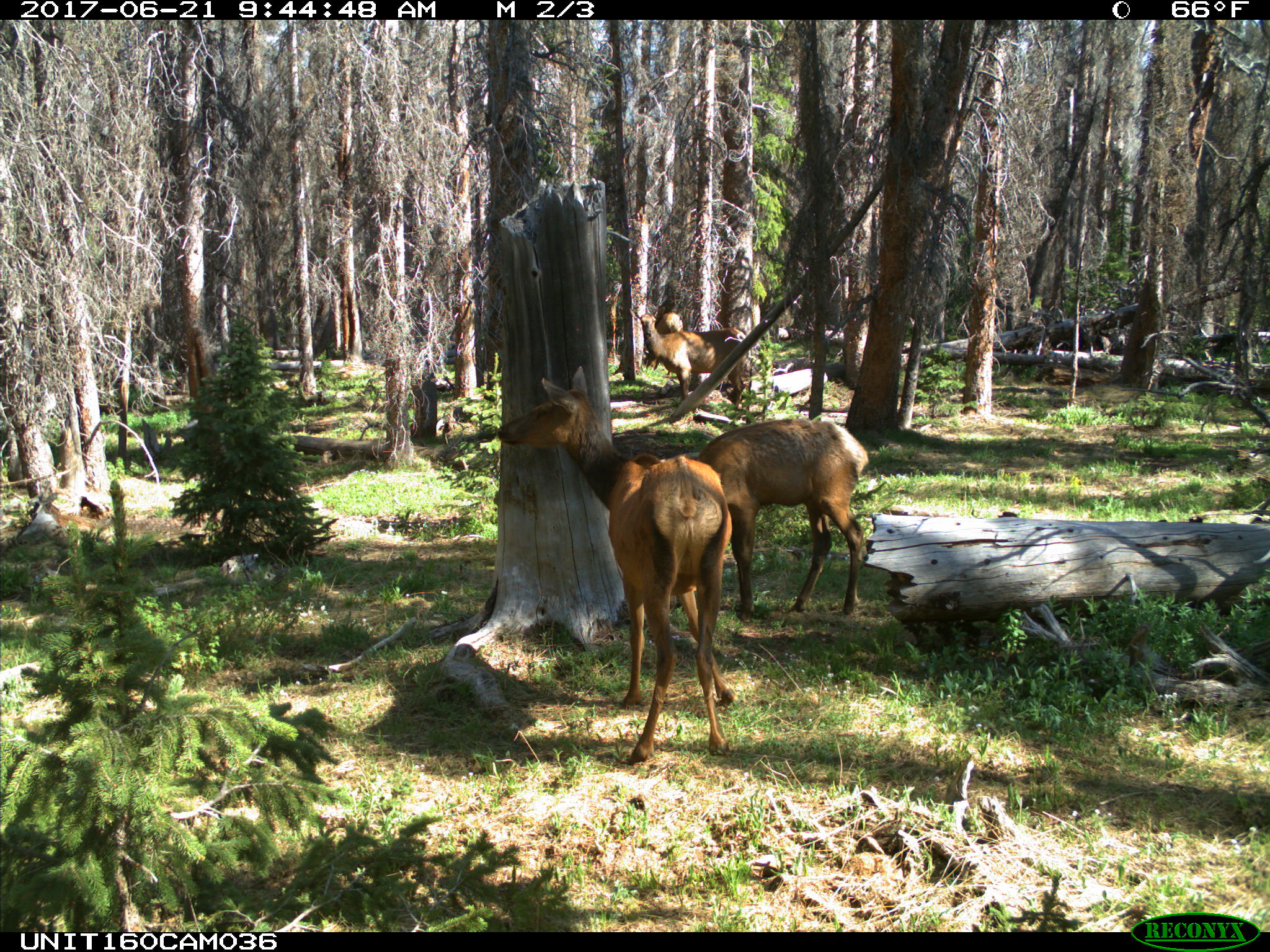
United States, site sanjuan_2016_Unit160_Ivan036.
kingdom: Animalia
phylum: Chordata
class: Mammalia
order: Artiodactyla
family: Cervidae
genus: Cervus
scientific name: Cervus elaphus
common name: red deer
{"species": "Cervus elaphus (red deer)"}